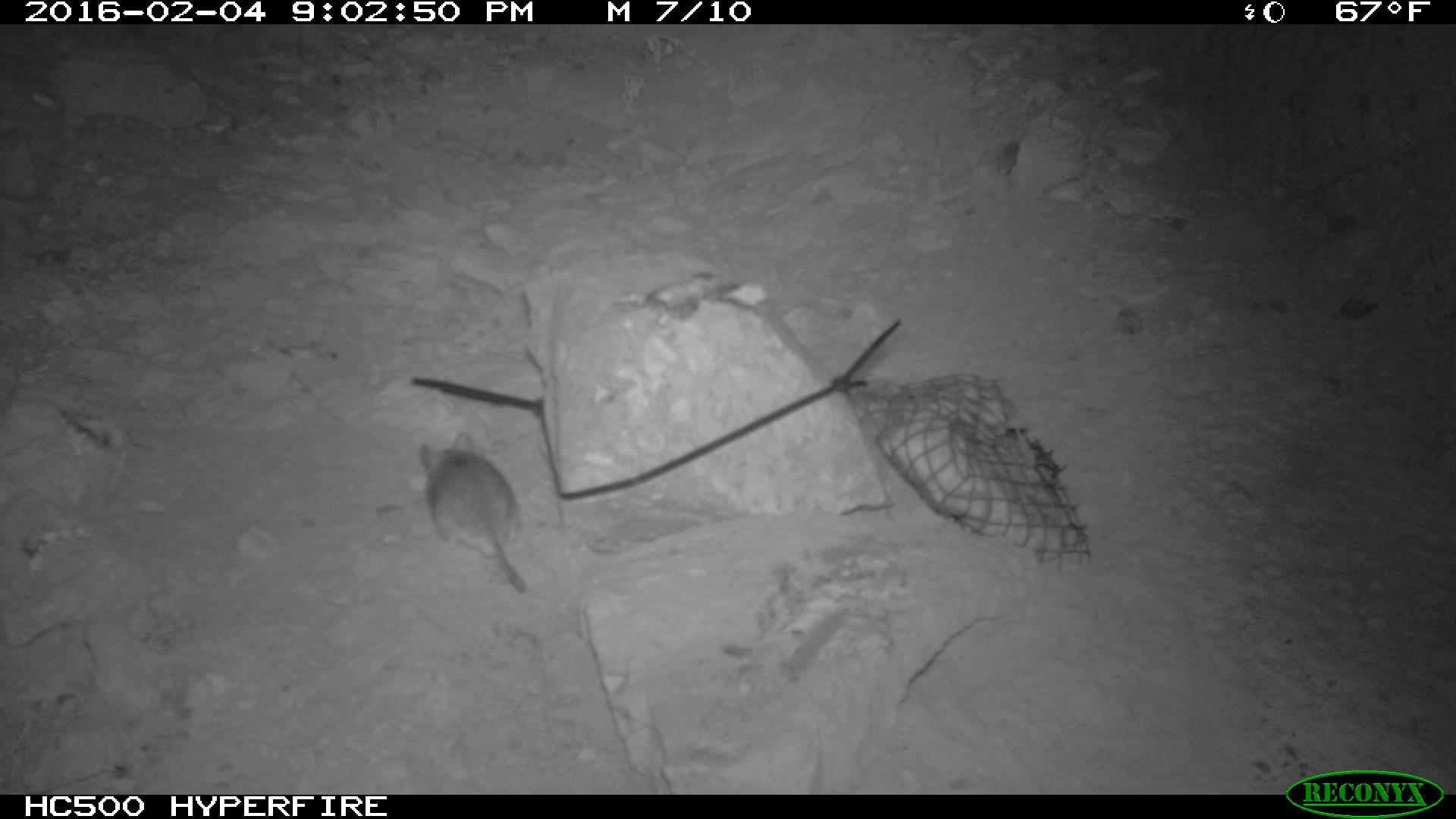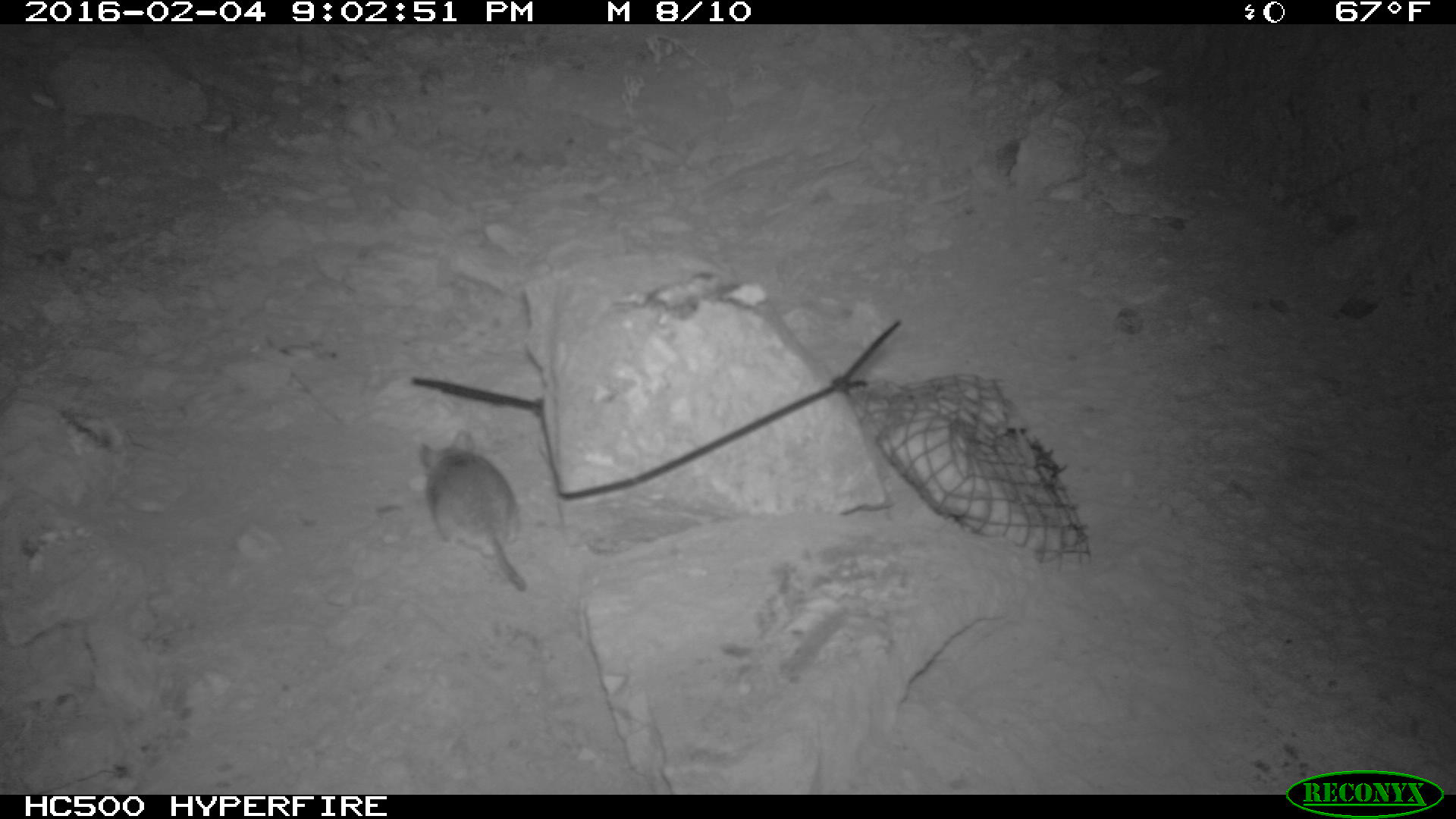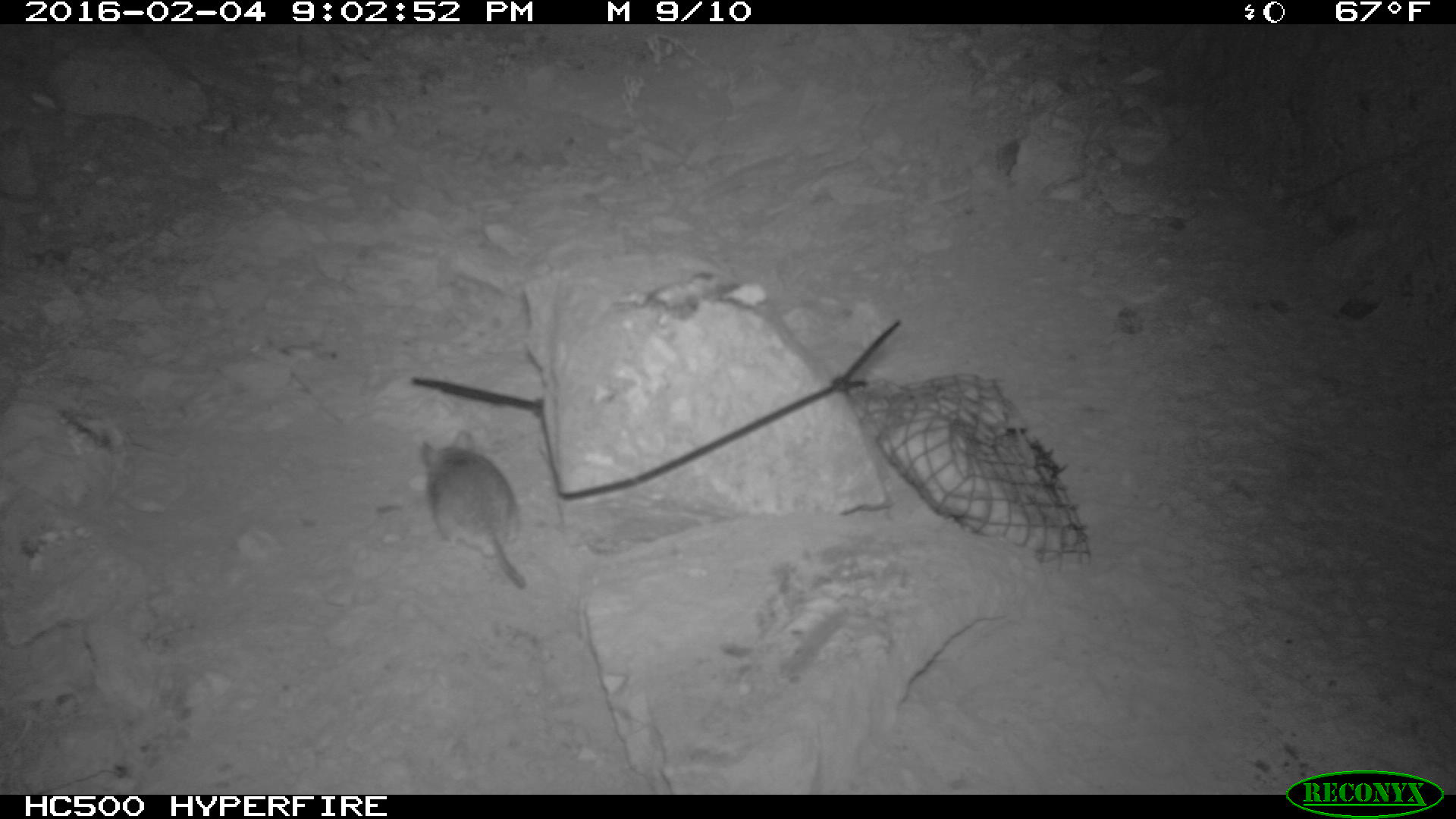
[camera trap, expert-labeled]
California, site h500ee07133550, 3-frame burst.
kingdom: Animalia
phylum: Chordata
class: Mammalia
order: Rodentia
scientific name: Rodentia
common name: rodent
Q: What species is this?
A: Rodent (Rodentia).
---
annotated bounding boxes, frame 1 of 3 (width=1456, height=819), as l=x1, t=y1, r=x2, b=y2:
rodent: l=418, t=432, r=524, b=589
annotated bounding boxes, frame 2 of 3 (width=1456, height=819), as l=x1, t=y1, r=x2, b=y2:
rodent: l=419, t=429, r=528, b=591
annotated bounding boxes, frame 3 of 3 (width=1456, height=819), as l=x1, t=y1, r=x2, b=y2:
rodent: l=421, t=429, r=526, b=588